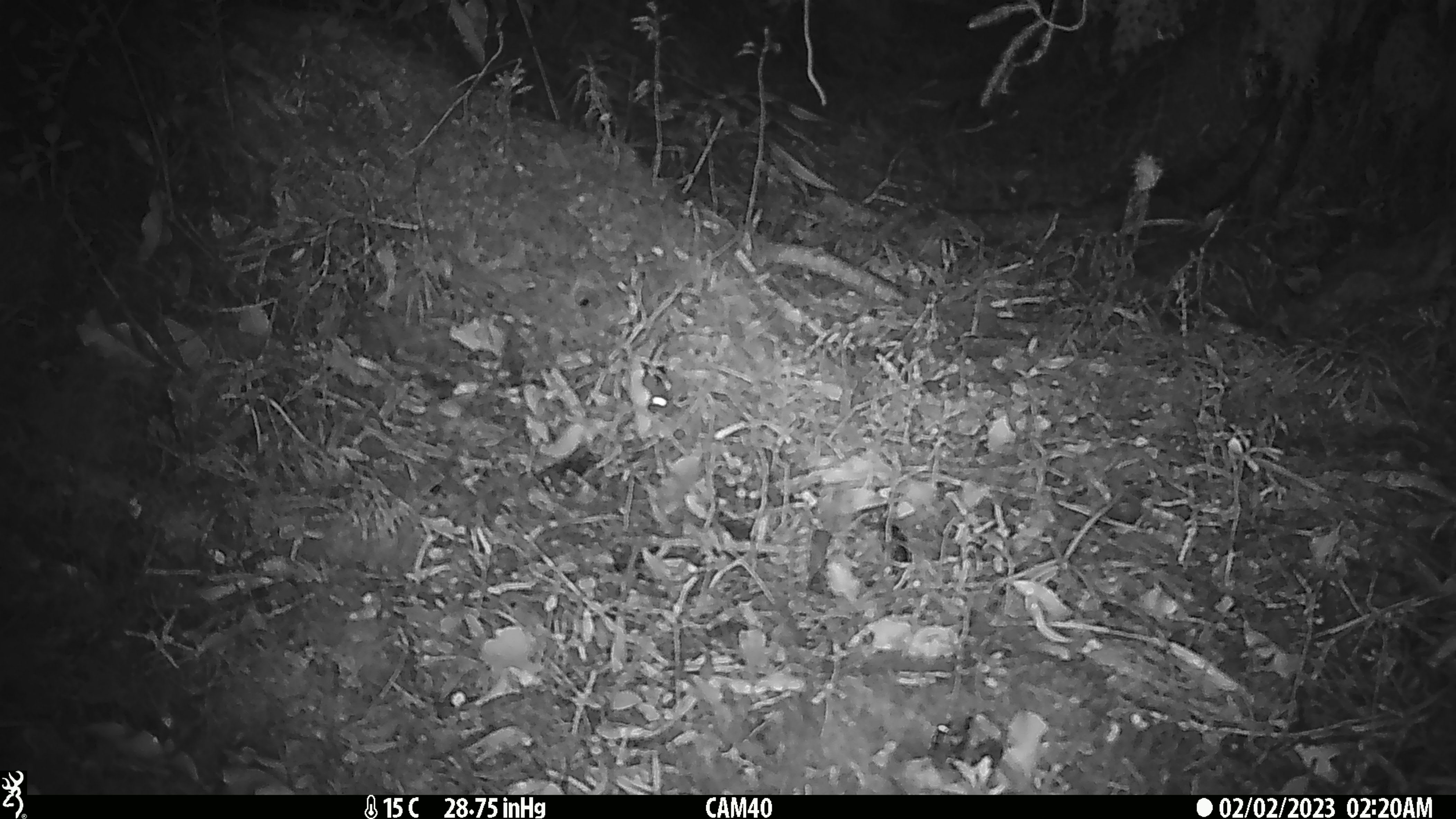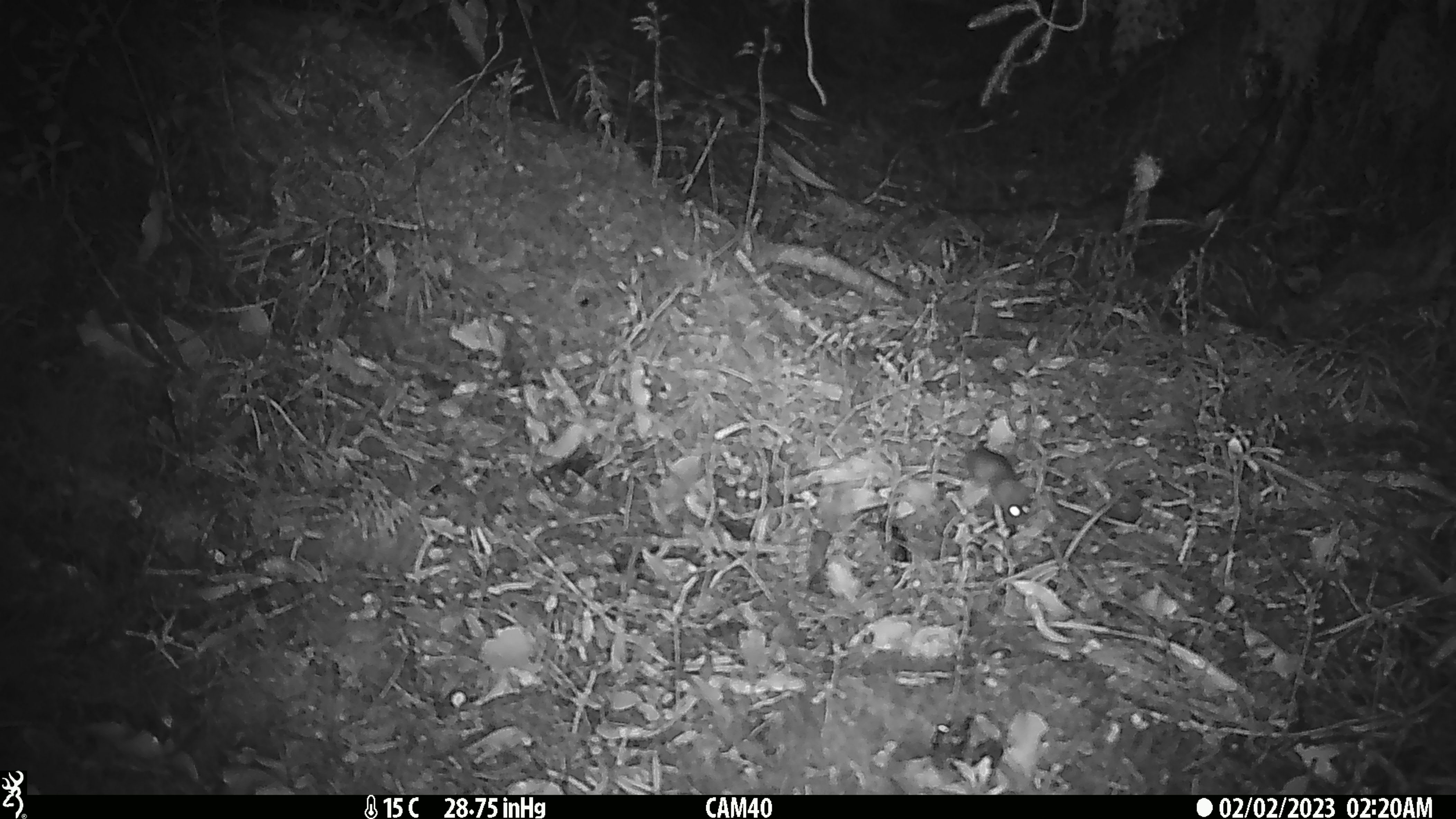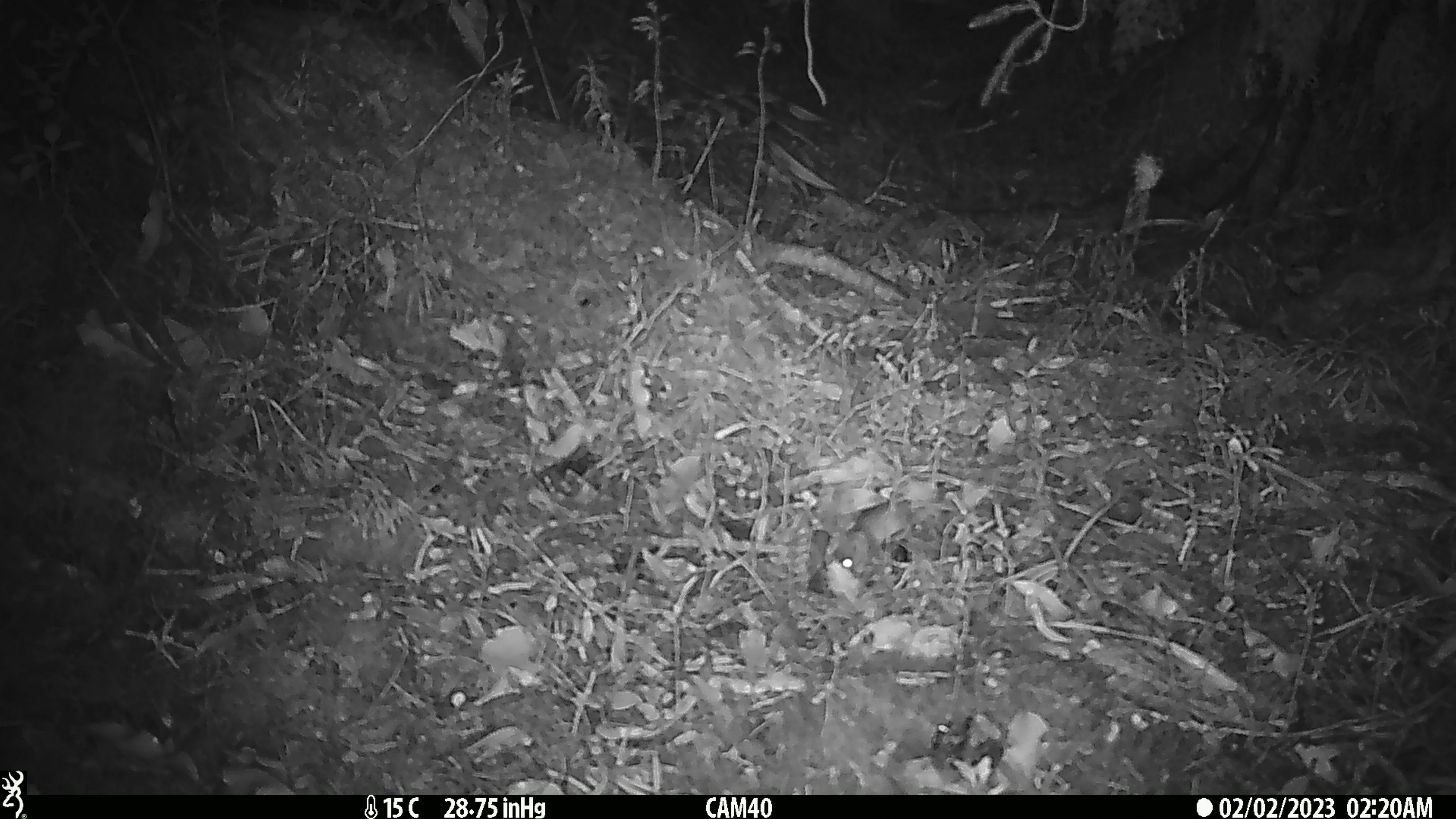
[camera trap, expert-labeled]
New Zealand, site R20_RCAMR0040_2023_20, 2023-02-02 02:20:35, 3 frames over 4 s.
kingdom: Animalia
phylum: Chordata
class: Mammalia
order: Rodentia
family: Muridae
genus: Mus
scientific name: Mus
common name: mouse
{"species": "mouse (Mus)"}